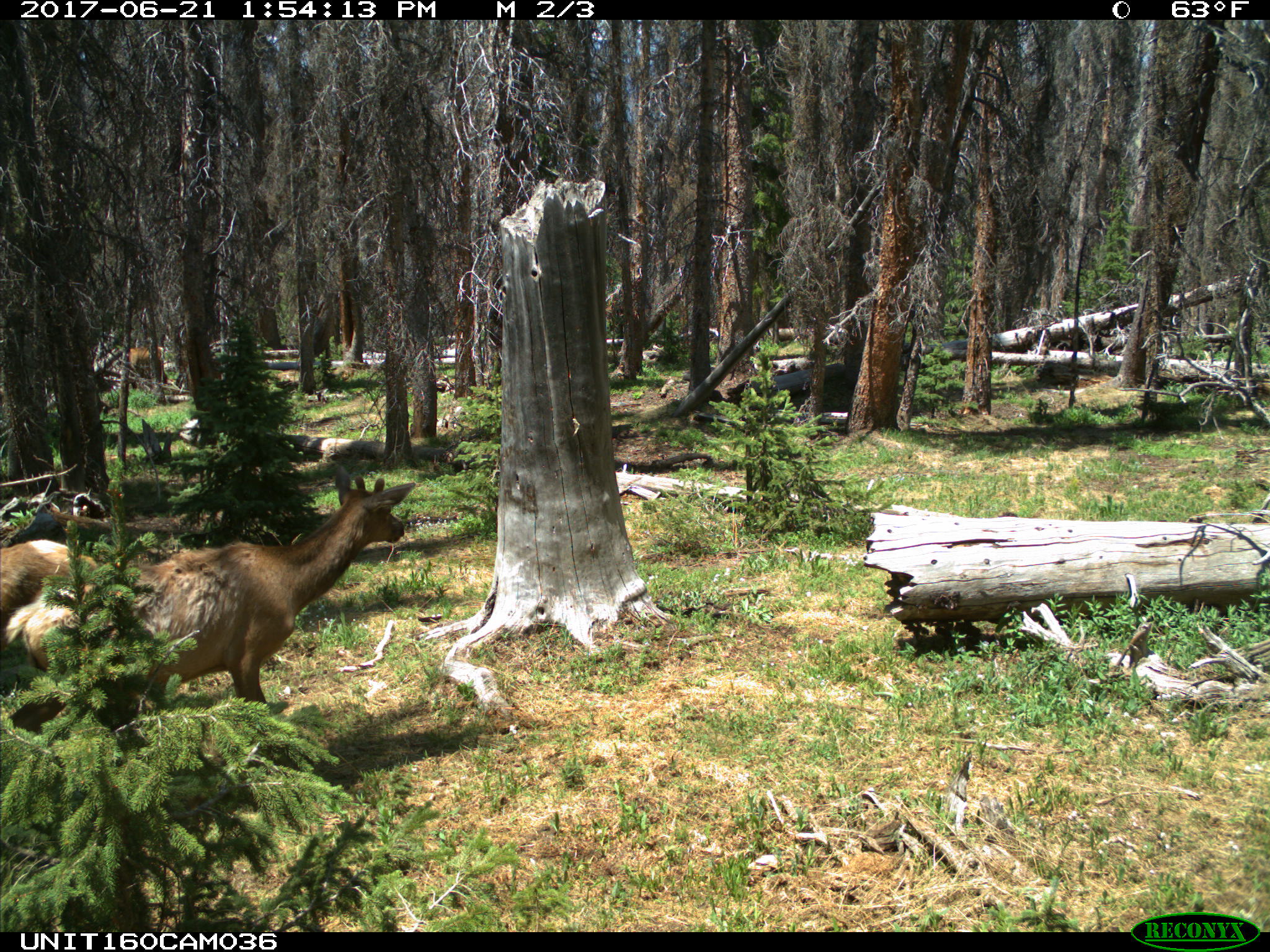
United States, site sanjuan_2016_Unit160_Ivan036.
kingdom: Animalia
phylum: Chordata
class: Mammalia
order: Artiodactyla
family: Cervidae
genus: Cervus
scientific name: Cervus elaphus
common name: red deer